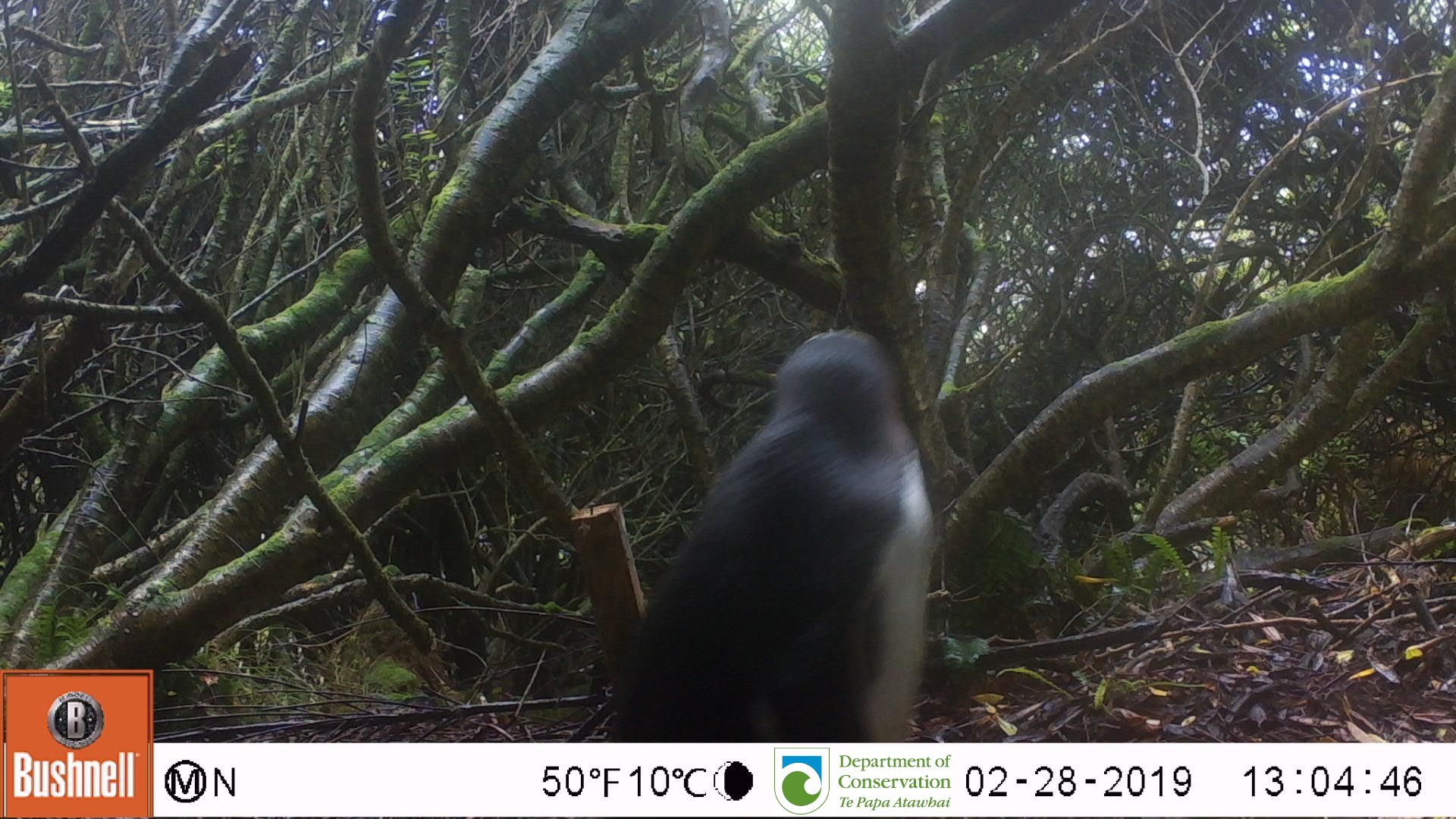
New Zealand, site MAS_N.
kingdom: Animalia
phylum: Chordata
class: Aves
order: Sphenisciformes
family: Spheniscidae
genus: Megadyptes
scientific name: Megadyptes antipodes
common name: yellow-eyed penguin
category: yellow eyed penguin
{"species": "yellow eyed penguin (yellow-eyed penguin) (Megadyptes antipodes)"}